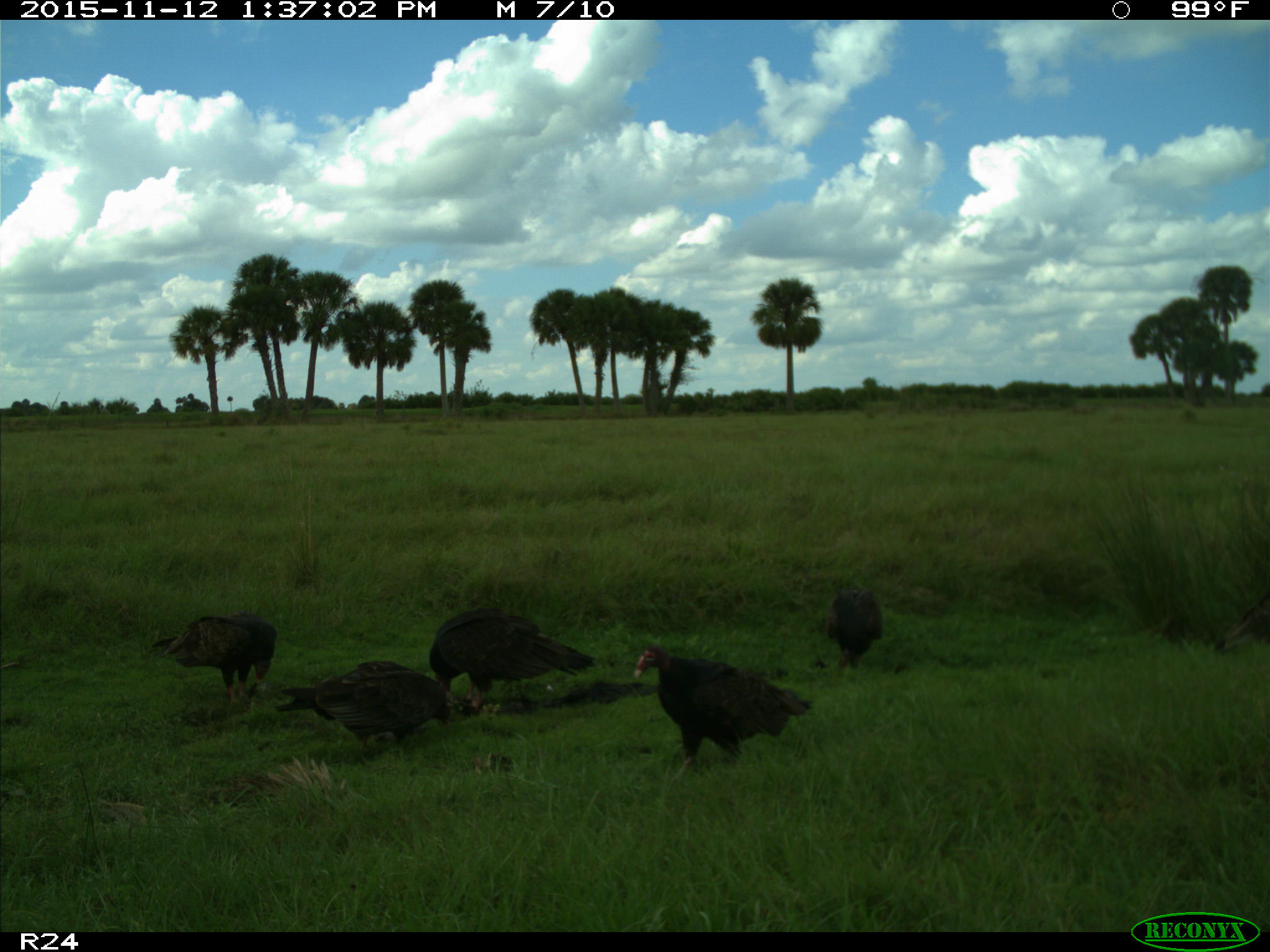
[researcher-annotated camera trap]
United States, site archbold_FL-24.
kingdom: Animalia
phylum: Chordata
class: Aves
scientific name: Aves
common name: birds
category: unidentified bird